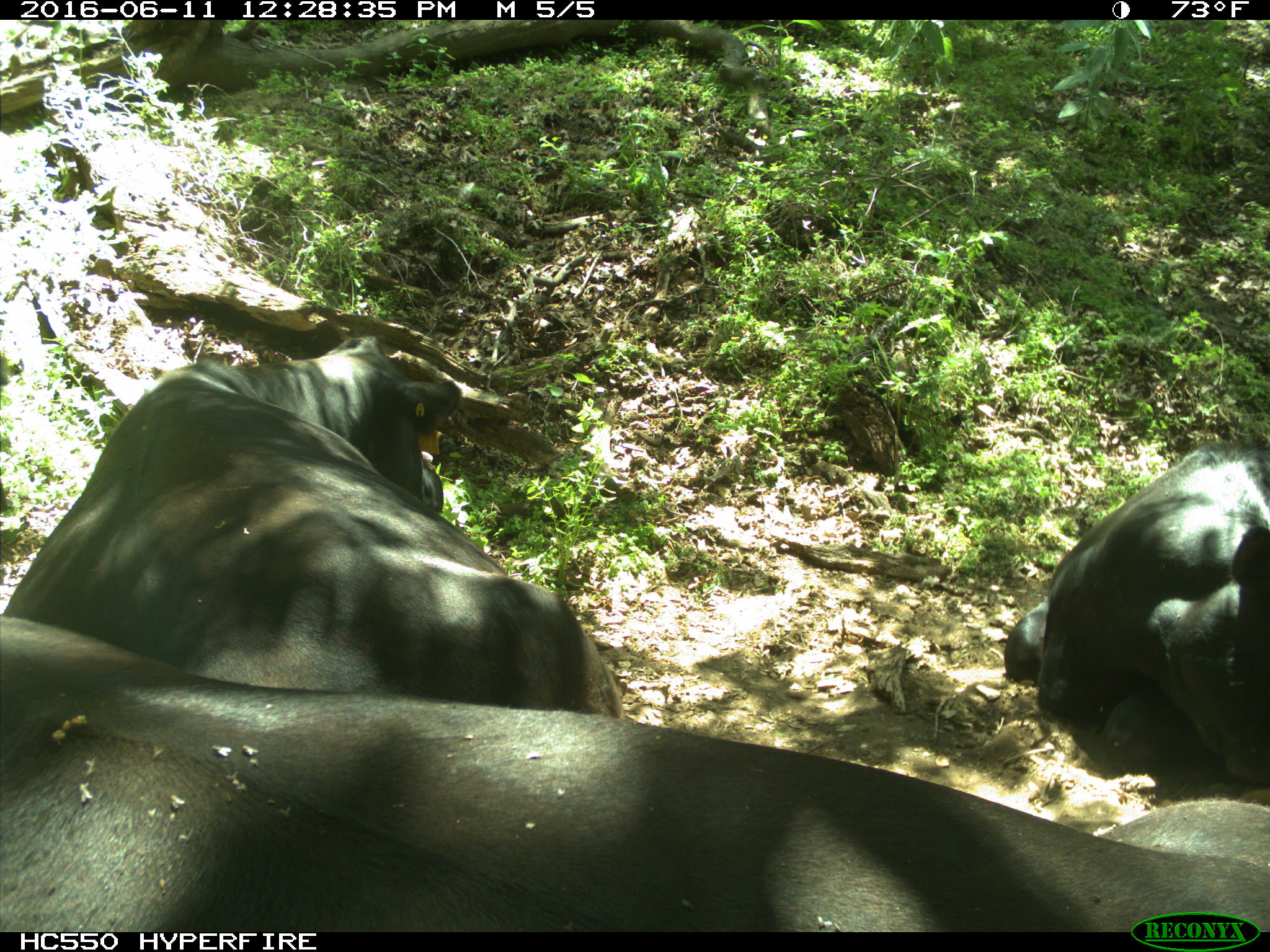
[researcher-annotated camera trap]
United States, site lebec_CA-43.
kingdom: Animalia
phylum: Chordata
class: Mammalia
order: Artiodactyla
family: Bovidae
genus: Bos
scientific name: Bos taurus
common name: domestic cow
Bos taurus (domestic cow).